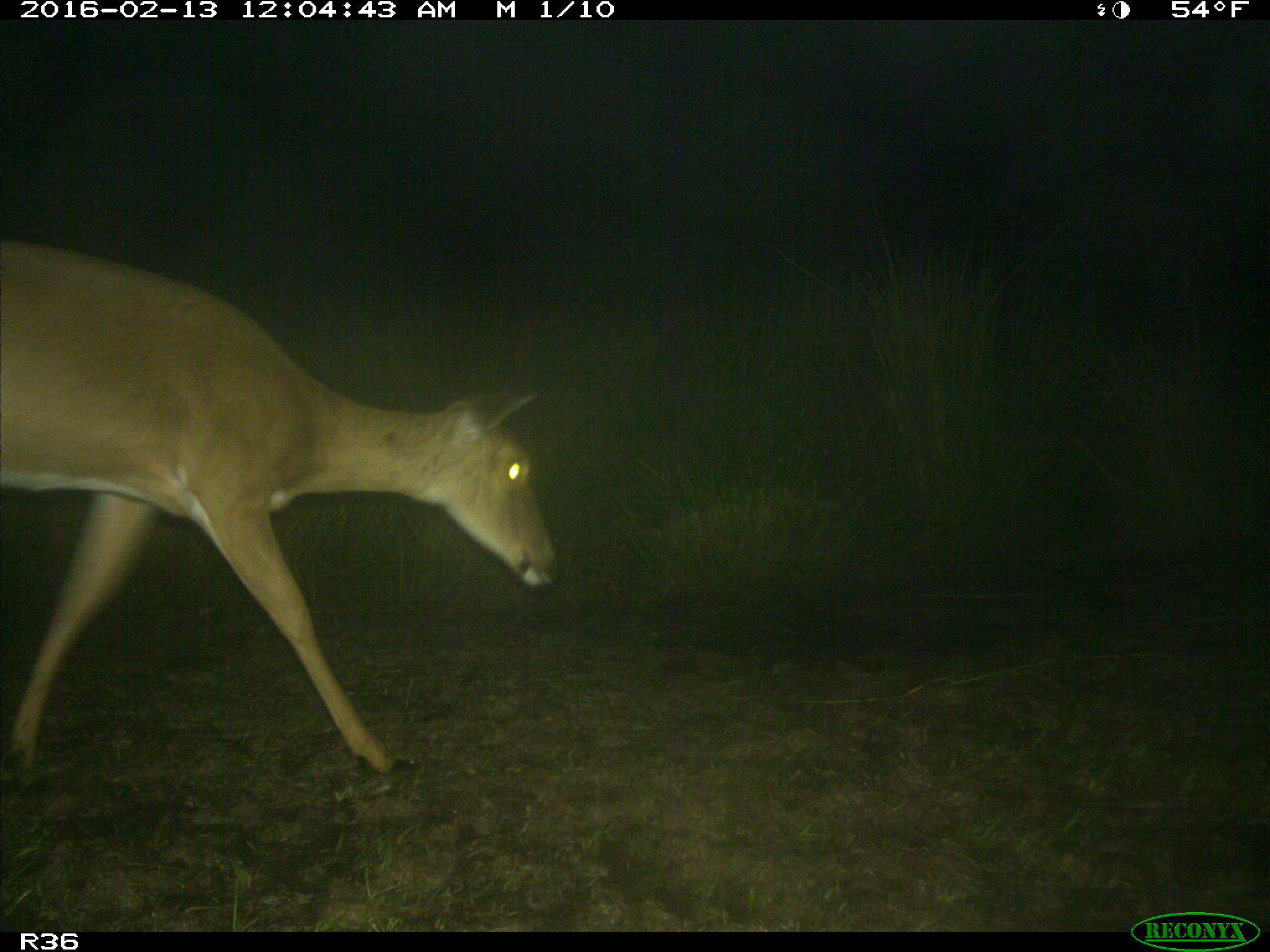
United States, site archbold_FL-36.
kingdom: Animalia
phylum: Chordata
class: Mammalia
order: Artiodactyla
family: Cervidae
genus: Odocoileus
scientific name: Odocoileus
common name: deer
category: unidentified deer